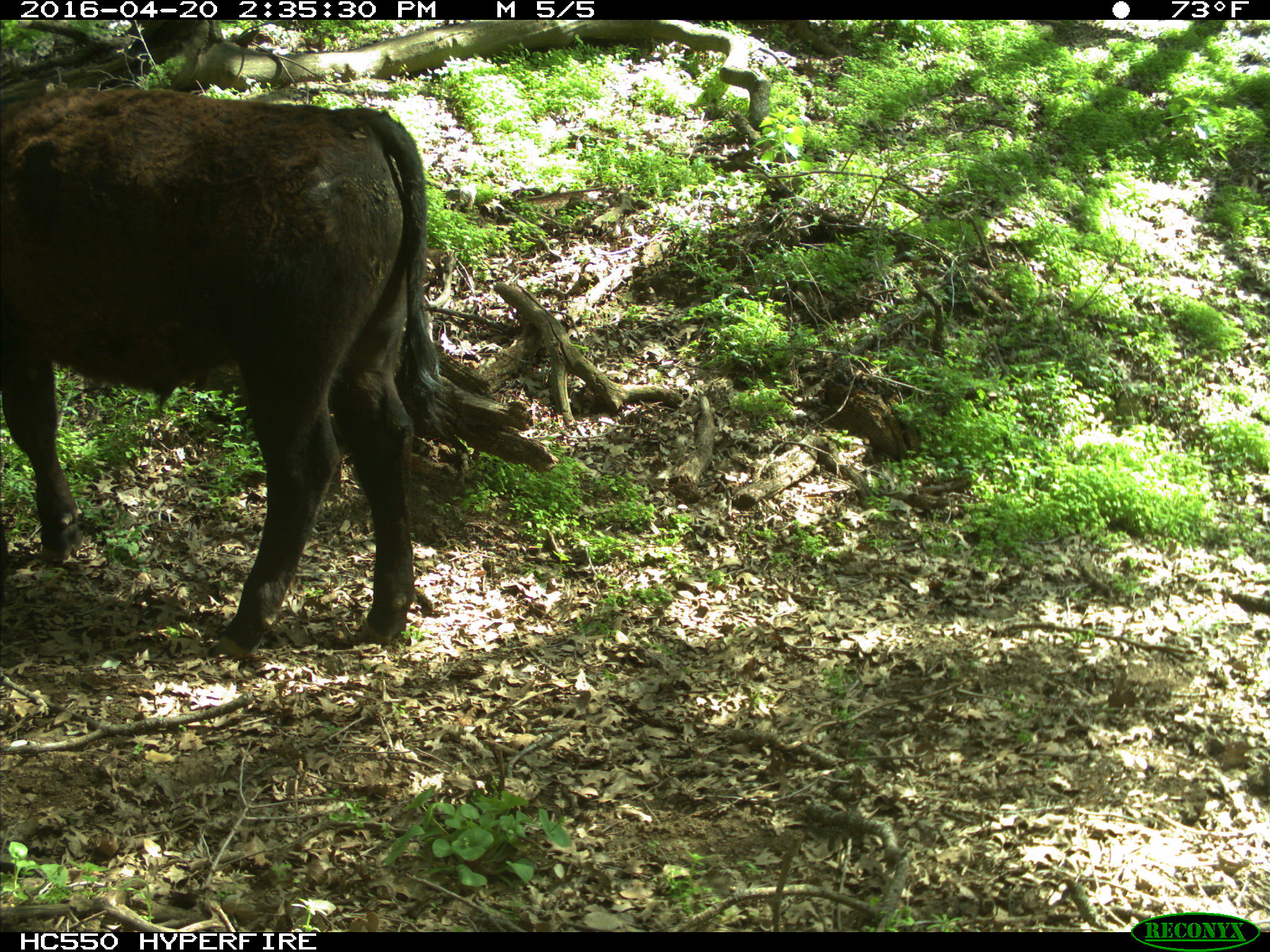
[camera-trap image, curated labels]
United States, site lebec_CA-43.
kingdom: Animalia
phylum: Chordata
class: Mammalia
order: Artiodactyla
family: Bovidae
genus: Bos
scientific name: Bos taurus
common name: domestic cow